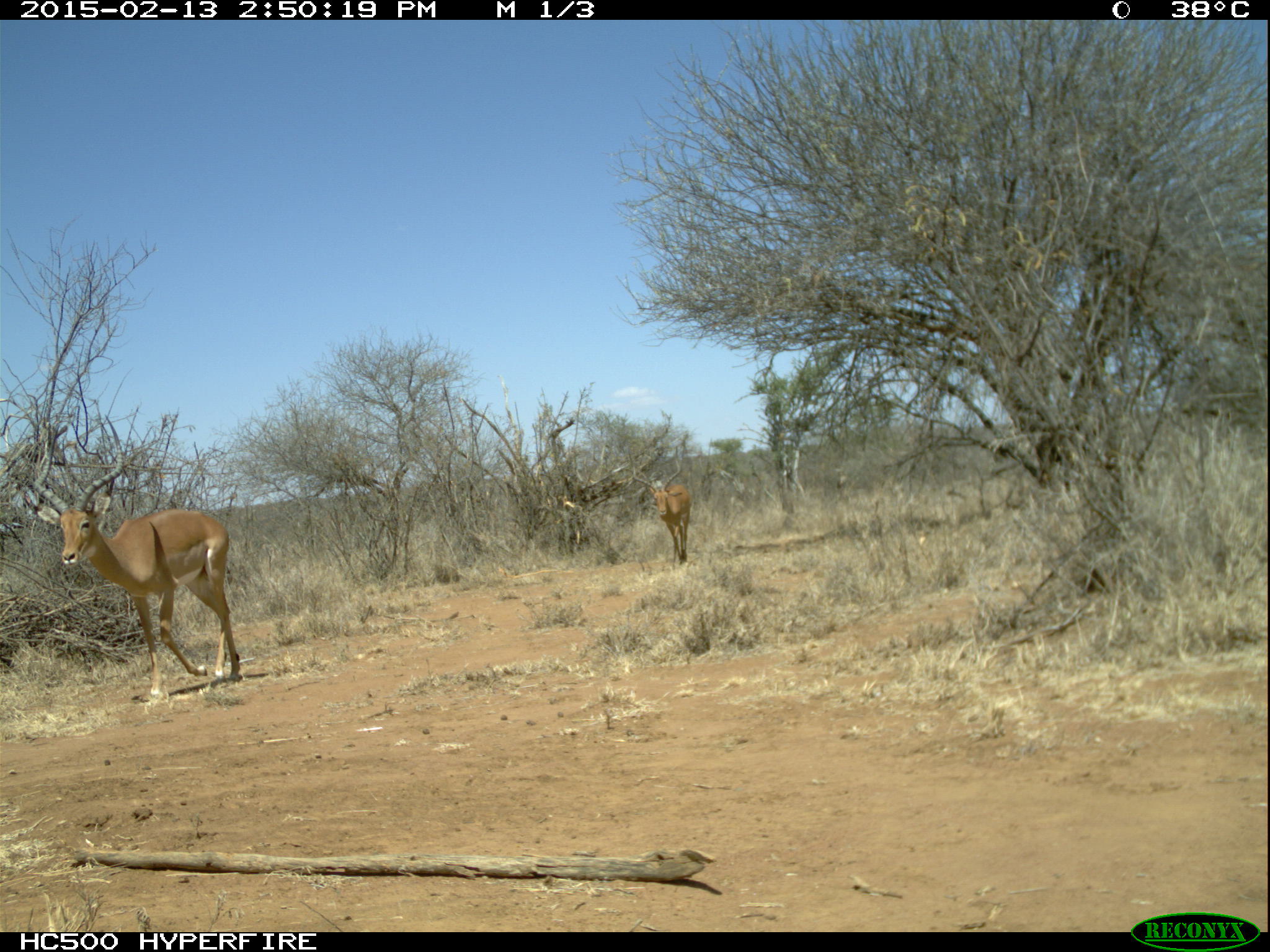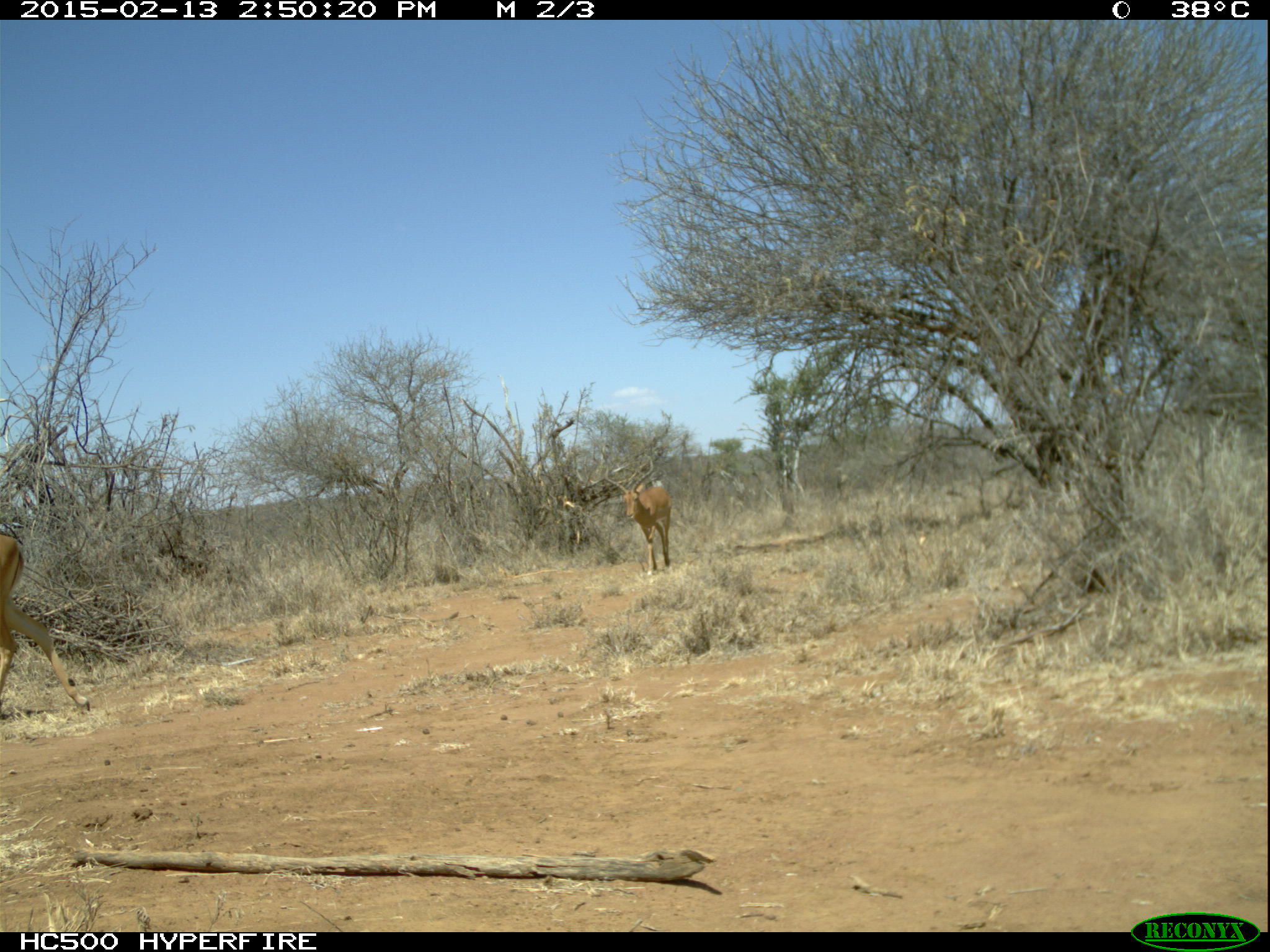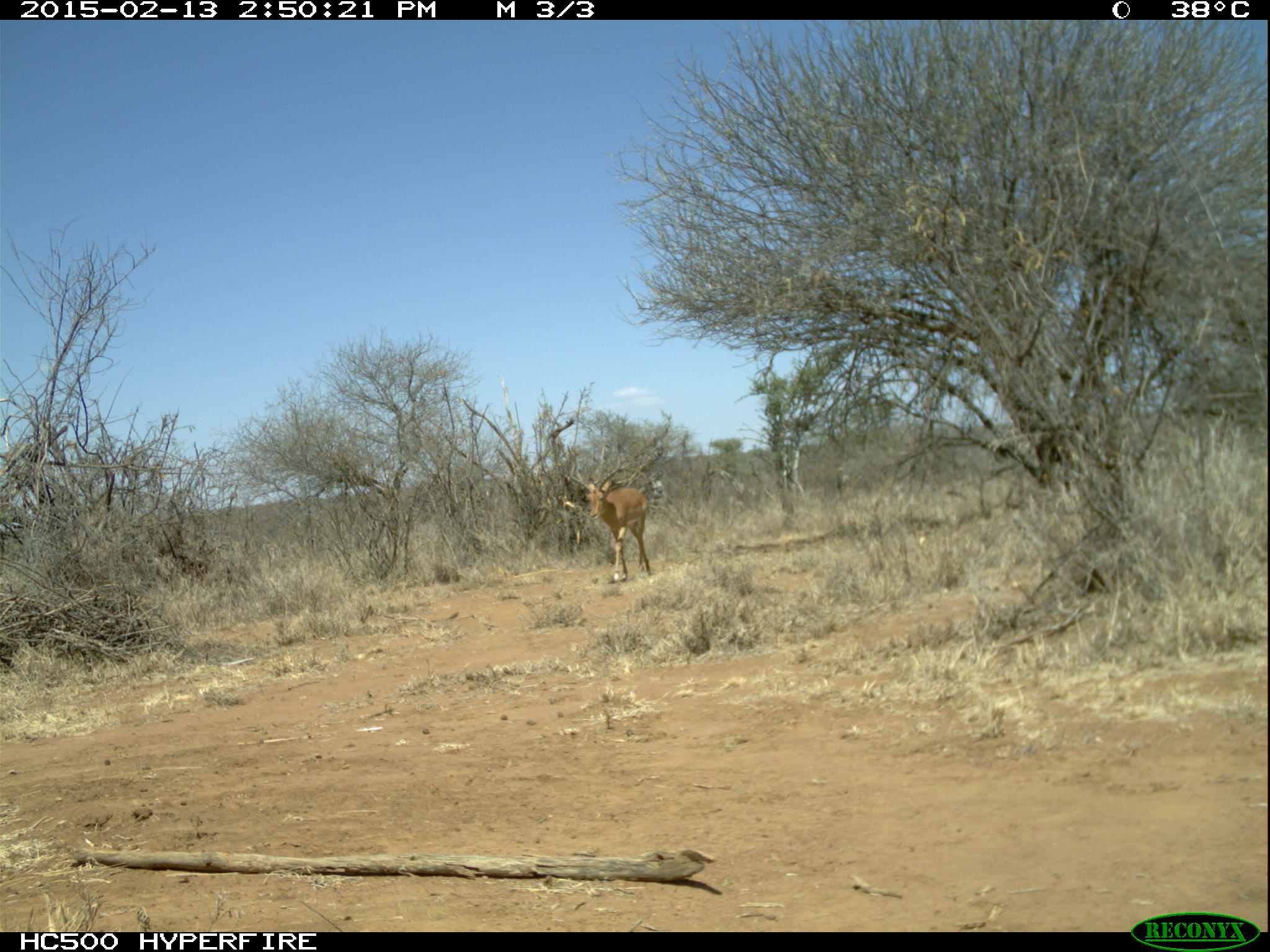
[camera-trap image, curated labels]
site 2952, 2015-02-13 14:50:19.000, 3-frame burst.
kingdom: Animalia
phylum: Chordata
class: Mammalia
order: Artiodactyla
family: Bovidae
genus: Aepyceros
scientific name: Aepyceros melampus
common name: impala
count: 2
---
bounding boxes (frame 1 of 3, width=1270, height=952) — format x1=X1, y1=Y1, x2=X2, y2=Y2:
aepyceros melampus: x1=29, y1=416, x2=240, y2=696; x1=626, y1=446, x2=691, y2=570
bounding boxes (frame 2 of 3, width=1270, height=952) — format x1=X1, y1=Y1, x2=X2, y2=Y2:
aepyceros melampus: x1=0, y1=536, x2=90, y2=718; x1=604, y1=455, x2=671, y2=579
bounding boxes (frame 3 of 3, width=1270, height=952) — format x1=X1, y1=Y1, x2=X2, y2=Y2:
aepyceros melampus: x1=566, y1=444, x2=651, y2=582